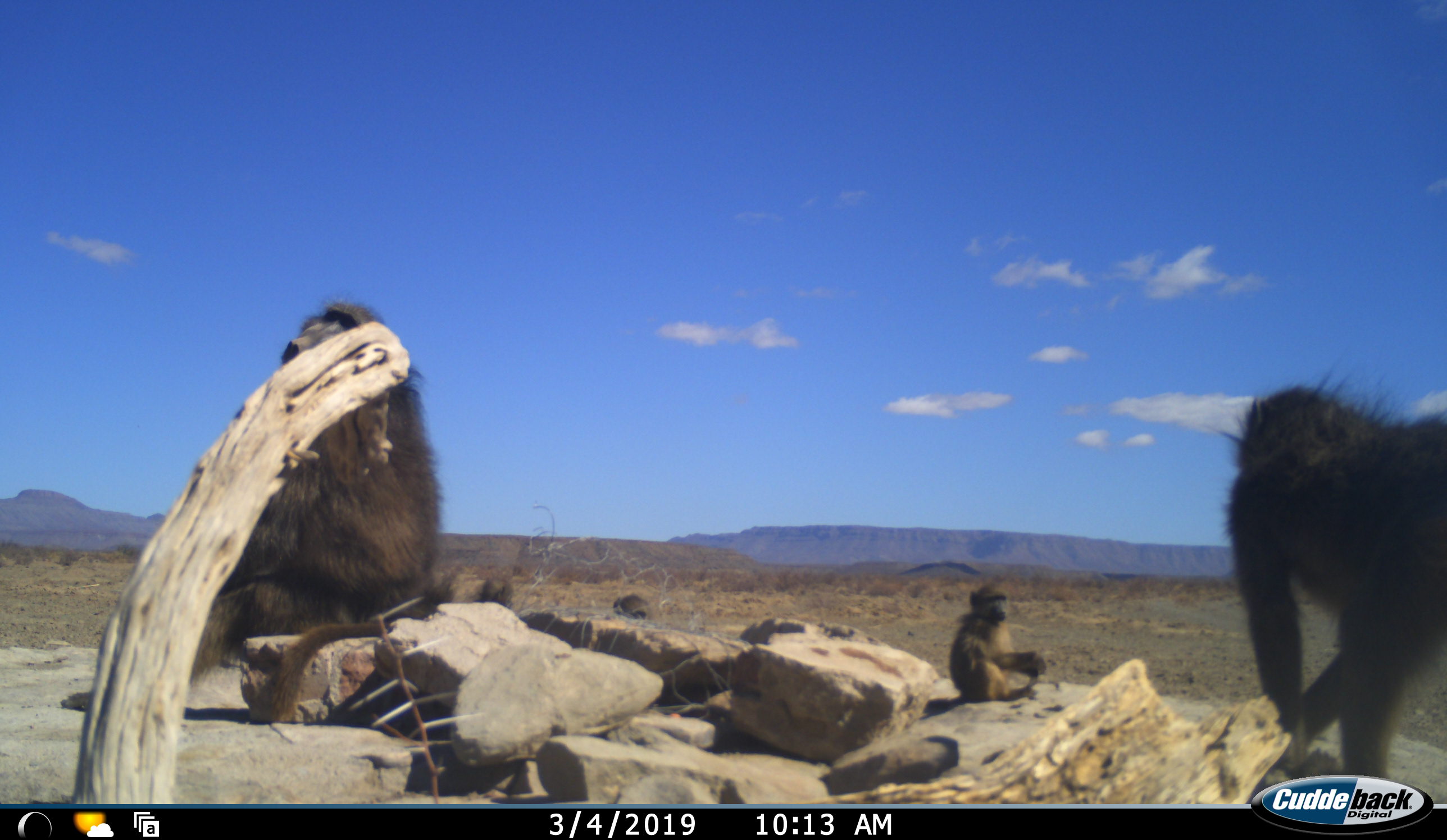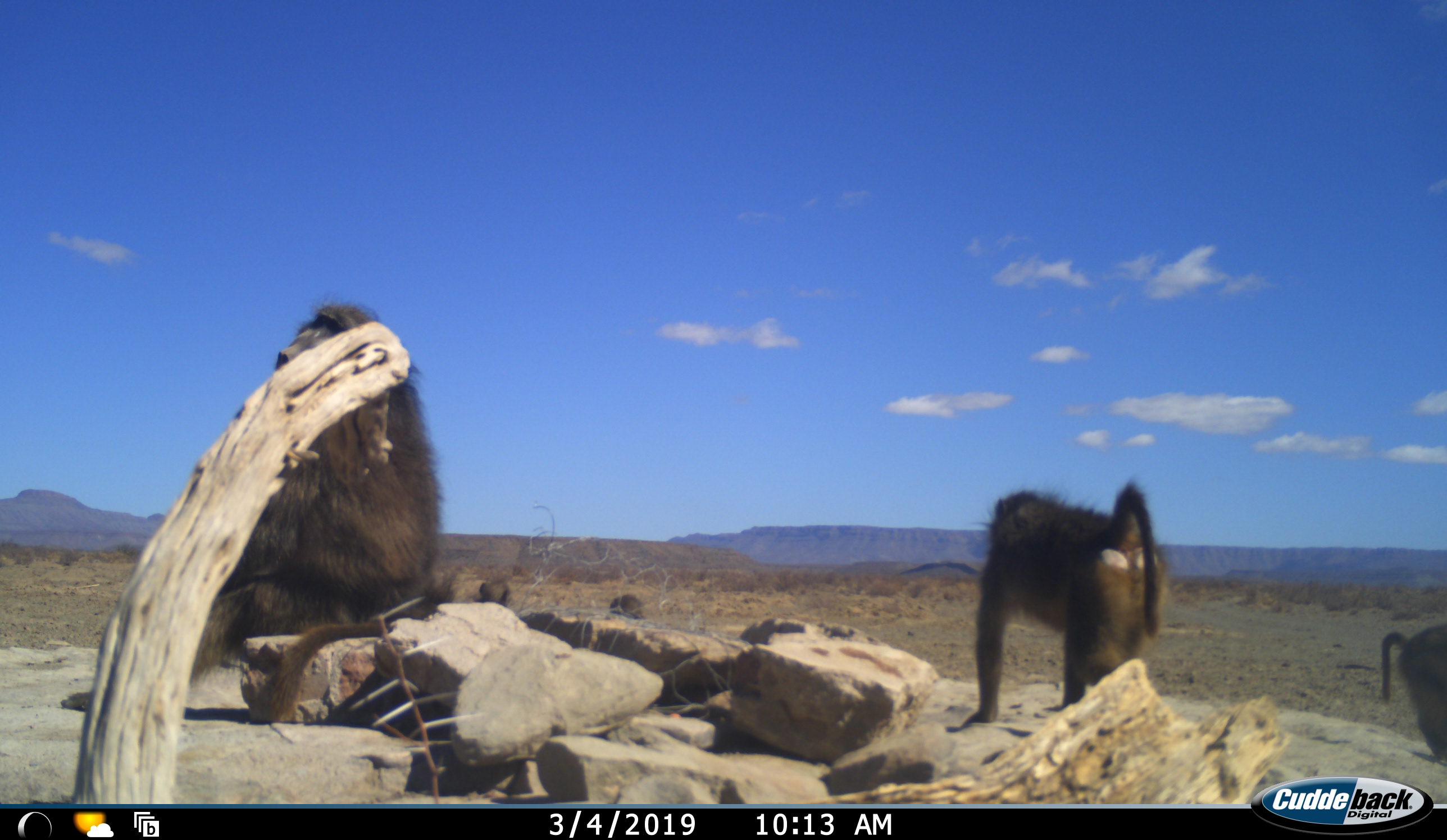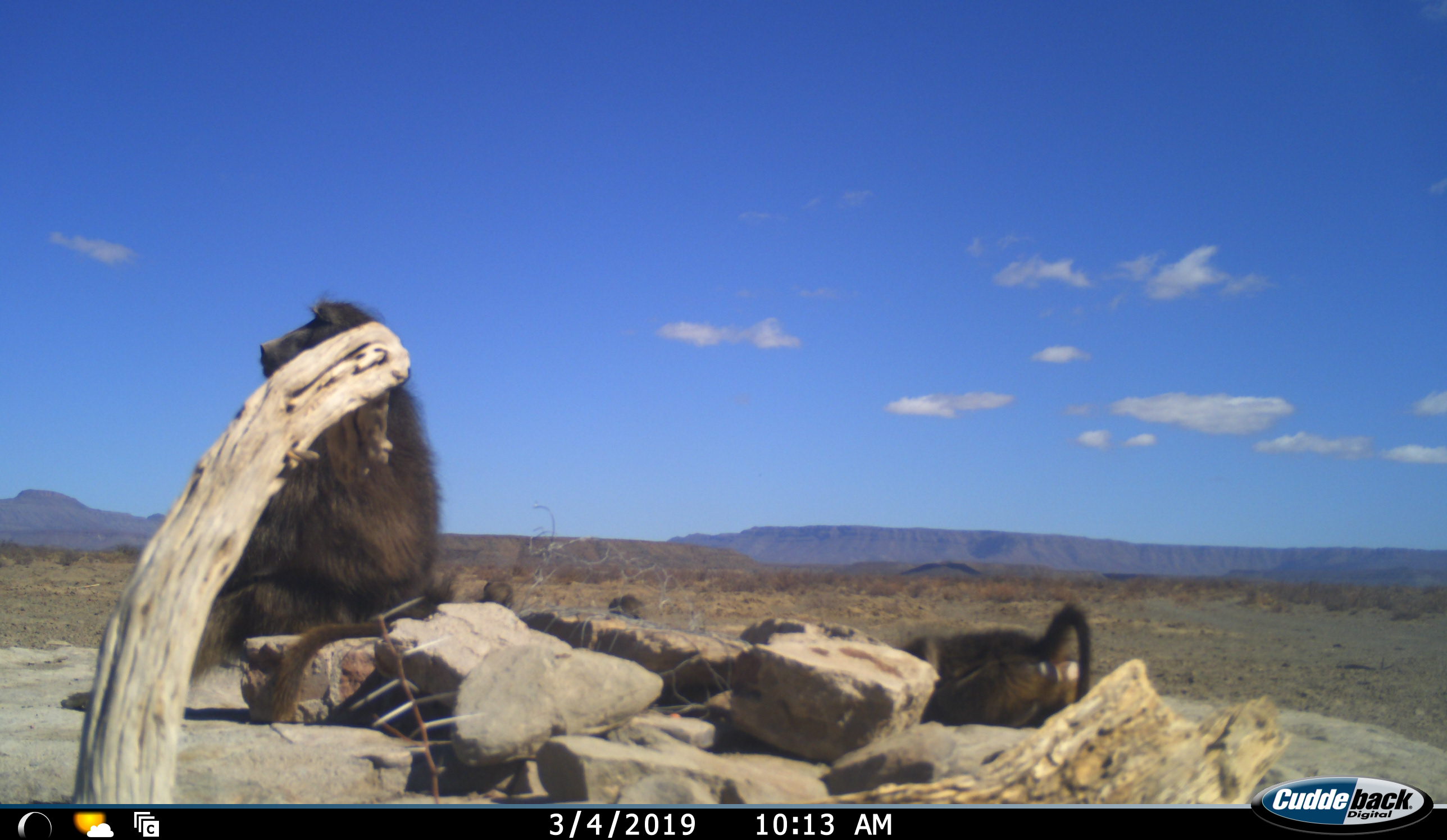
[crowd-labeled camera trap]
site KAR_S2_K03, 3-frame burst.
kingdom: Animalia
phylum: Chordata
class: Mammalia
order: Primates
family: Cercopithecidae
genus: Papio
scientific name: Papio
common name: baboon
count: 5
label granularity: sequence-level